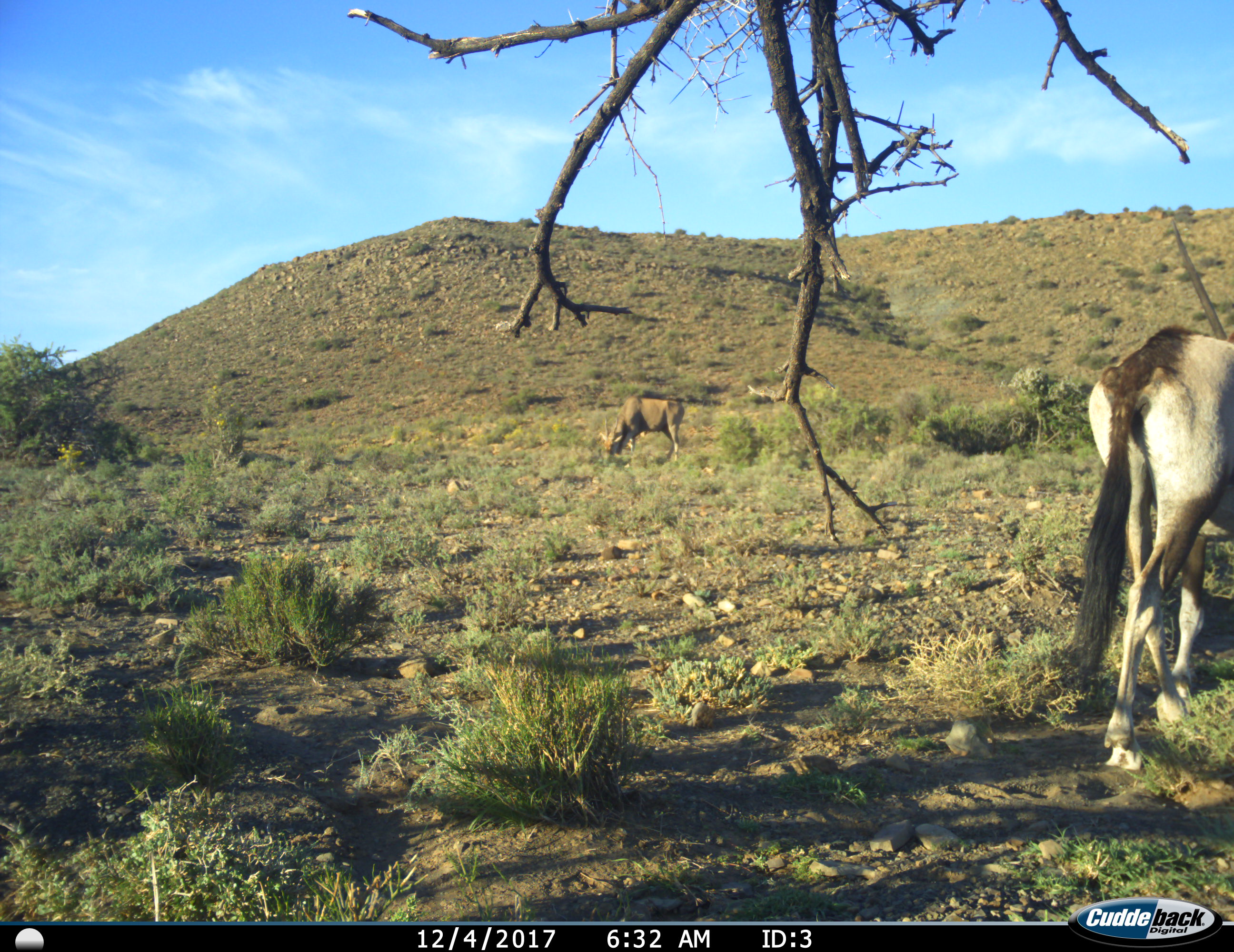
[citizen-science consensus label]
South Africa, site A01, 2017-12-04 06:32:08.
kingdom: Animalia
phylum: Chordata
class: Mammalia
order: Artiodactyla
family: Bovidae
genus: Tragelaphus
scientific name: Tragelaphus oryx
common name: eland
Eland (Tragelaphus oryx), count 1. Behavior (volunteer vote fractions): standing 0%, resting 0%, moving 0%, interacting 0%. Young present (vote fraction): 0%. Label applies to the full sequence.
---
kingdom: Animalia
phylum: Chordata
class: Mammalia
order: Artiodactyla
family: Bovidae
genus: Oryx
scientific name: Oryx gazella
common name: gemsbok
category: gemsbokoryx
Gemsbokoryx (gemsbok) (Oryx gazella), count 1. Behavior (volunteer vote fractions): standing 12%, resting 0%, moving 38%, interacting 0%. Young present (vote fraction): 0%. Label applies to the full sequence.